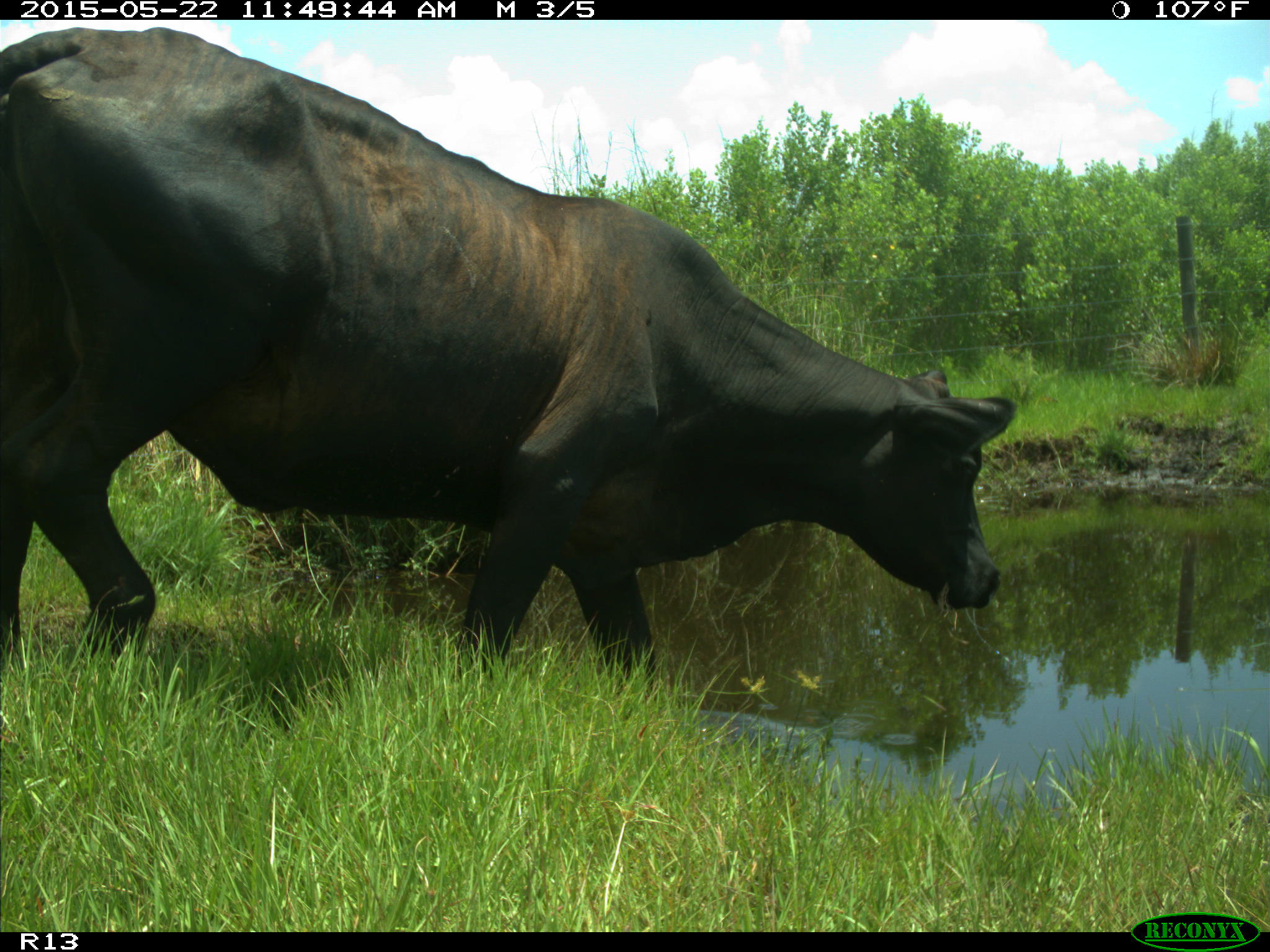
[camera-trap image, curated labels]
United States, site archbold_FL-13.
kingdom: Animalia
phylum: Chordata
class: Mammalia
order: Artiodactyla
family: Bovidae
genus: Bos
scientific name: Bos taurus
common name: domestic cow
Bos taurus (domestic cow).